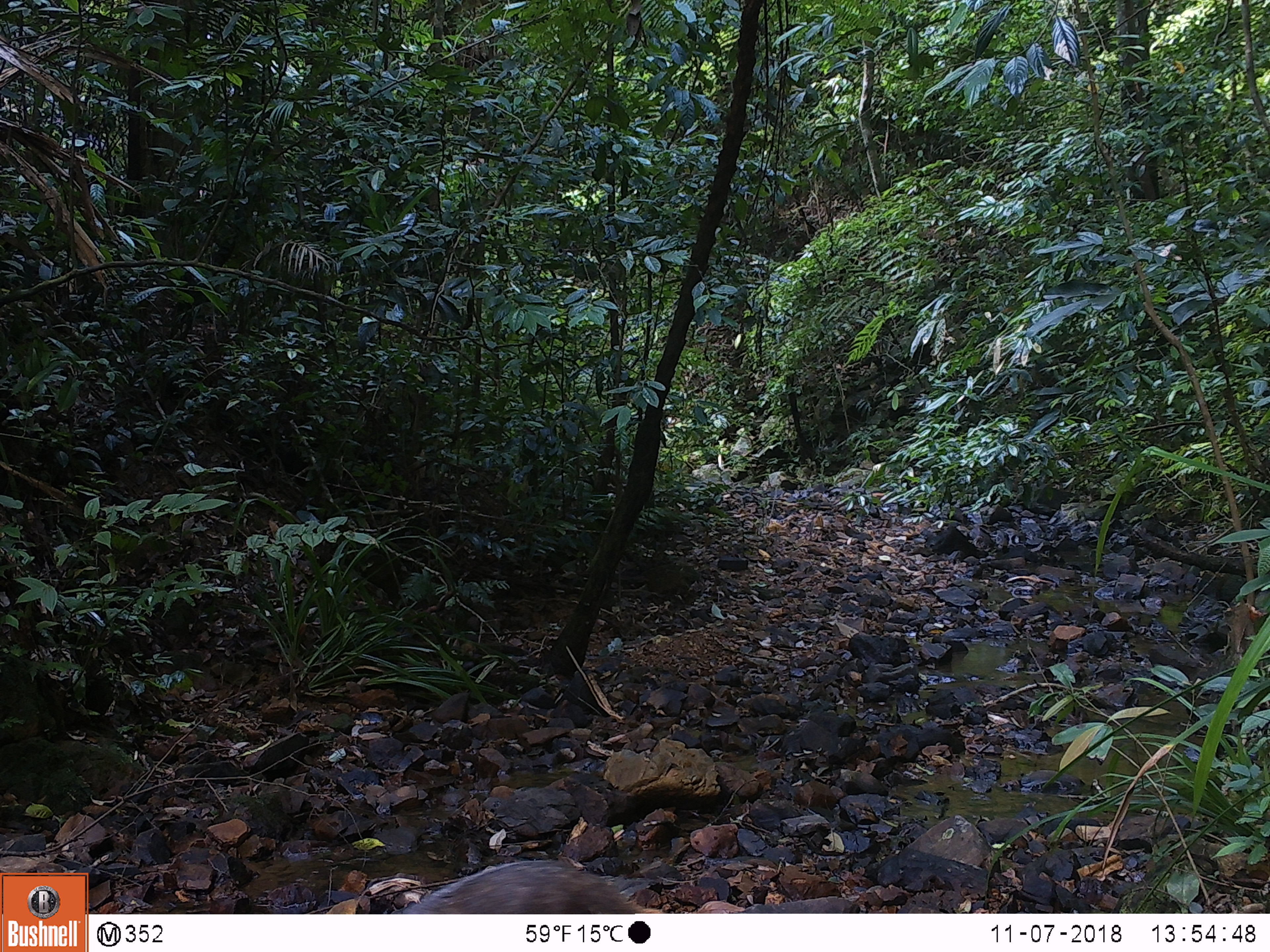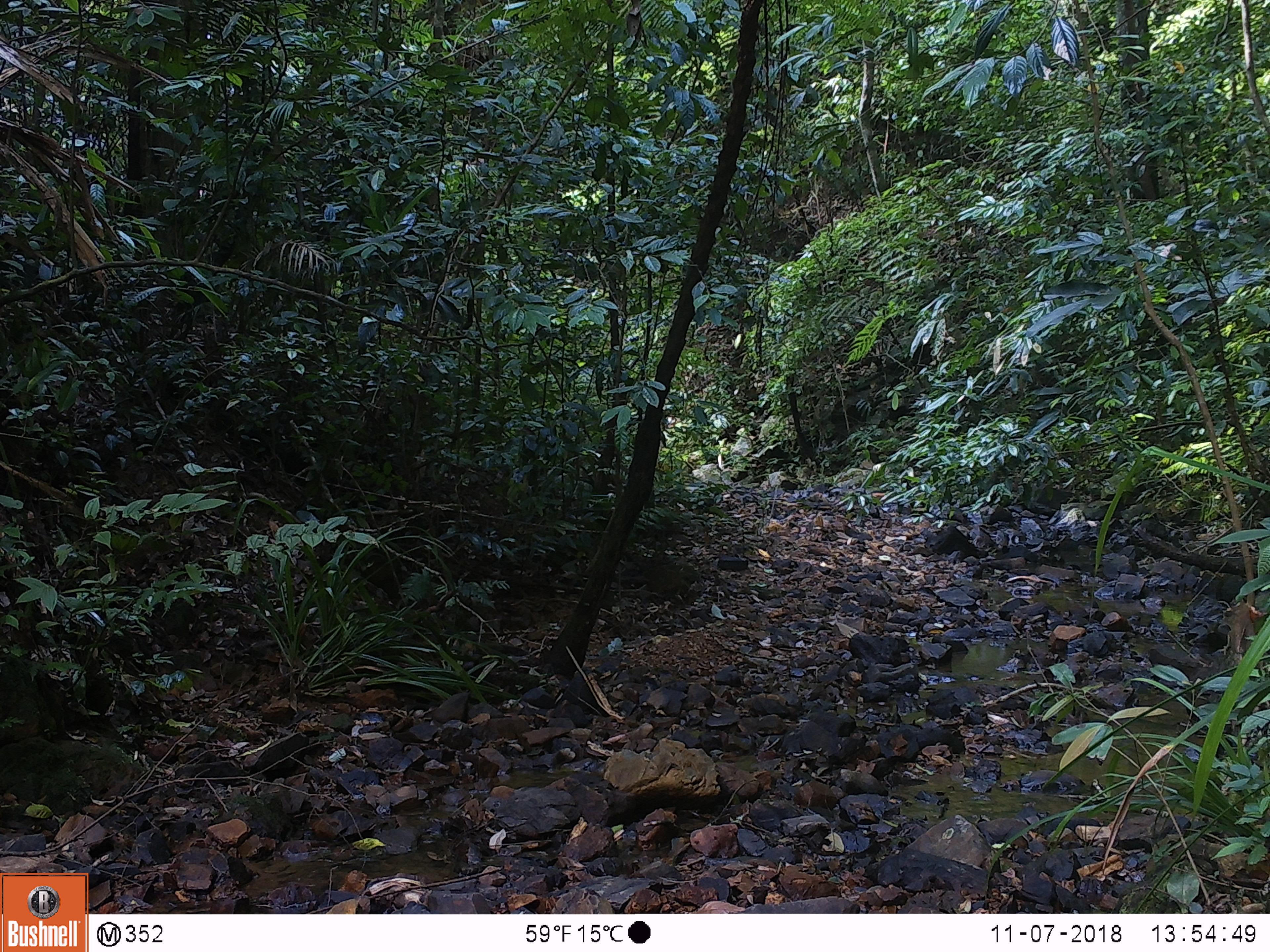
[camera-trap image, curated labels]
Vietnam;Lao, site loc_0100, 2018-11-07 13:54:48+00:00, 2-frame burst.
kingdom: Animalia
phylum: Chordata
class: Mammalia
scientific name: Mammalia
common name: mammal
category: unidentified small mammal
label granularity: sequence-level